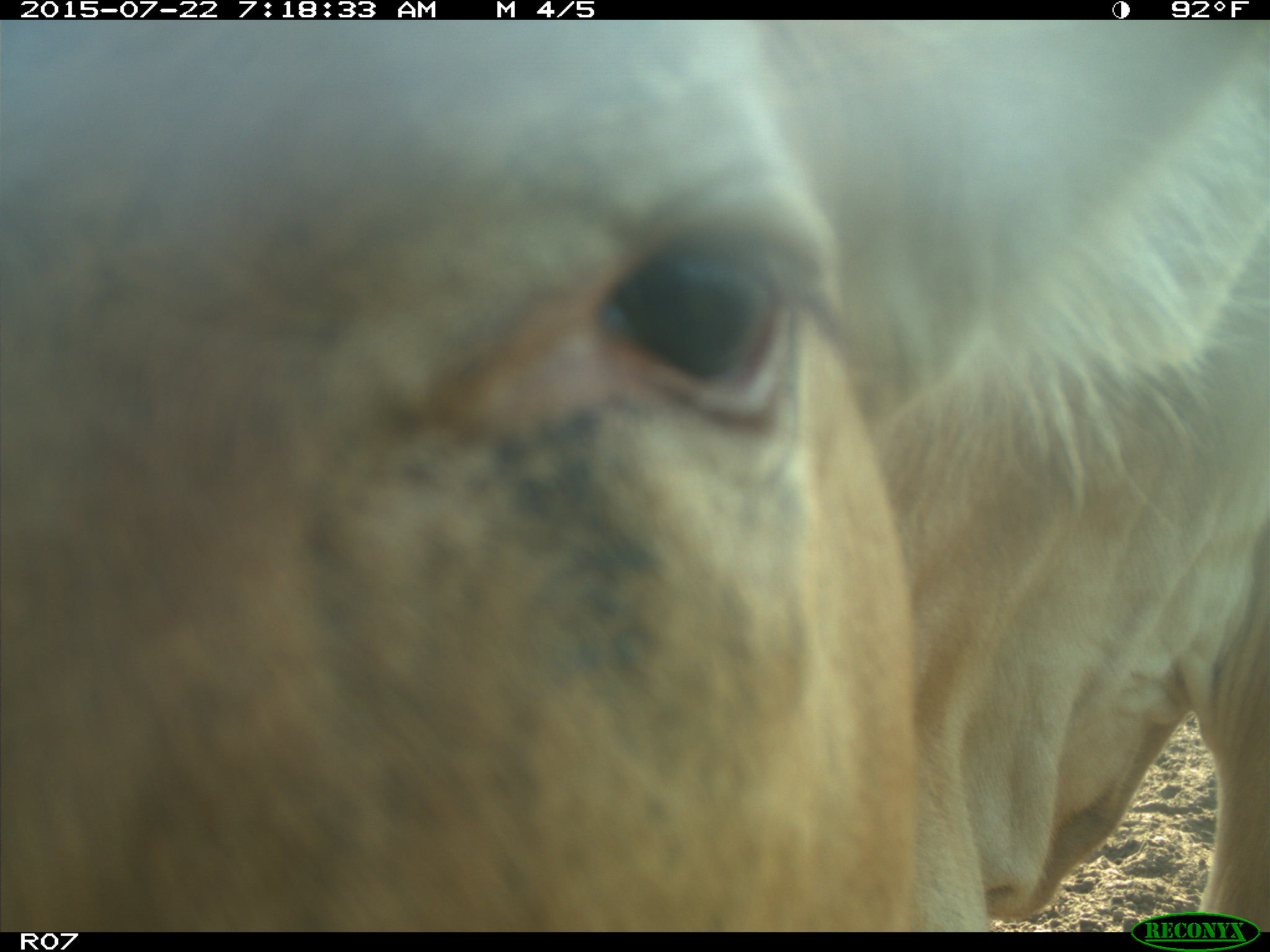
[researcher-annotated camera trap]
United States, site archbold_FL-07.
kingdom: Animalia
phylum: Chordata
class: Mammalia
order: Artiodactyla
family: Suidae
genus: Sus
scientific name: Sus scrofa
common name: wild boar